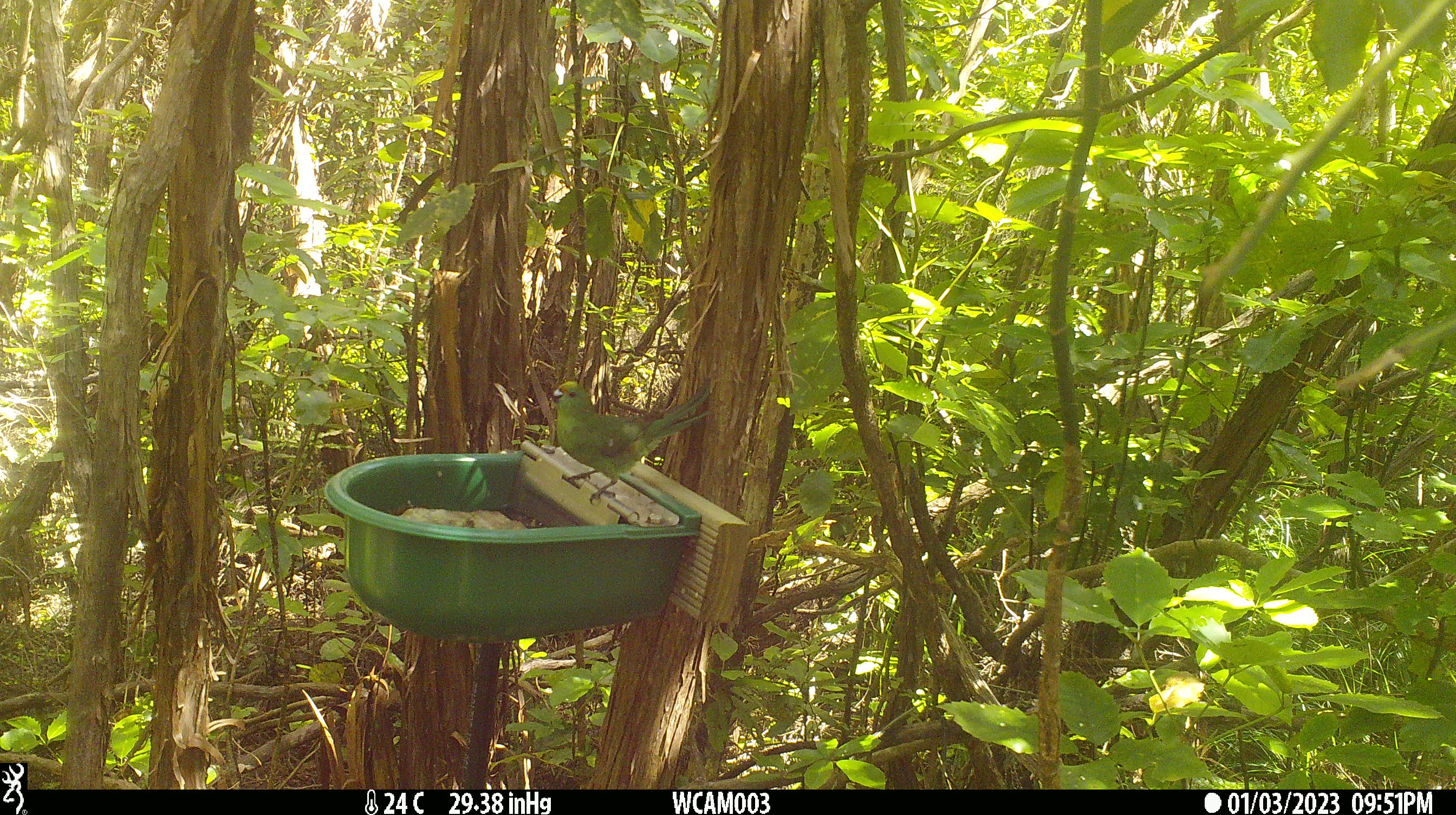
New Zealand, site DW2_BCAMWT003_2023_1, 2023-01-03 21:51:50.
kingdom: Animalia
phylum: Chordata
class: Aves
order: Psittaciformes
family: Psittaculidae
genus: Cyanoramphus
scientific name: Cyanoramphus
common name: parakeet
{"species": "parakeet (Cyanoramphus)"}